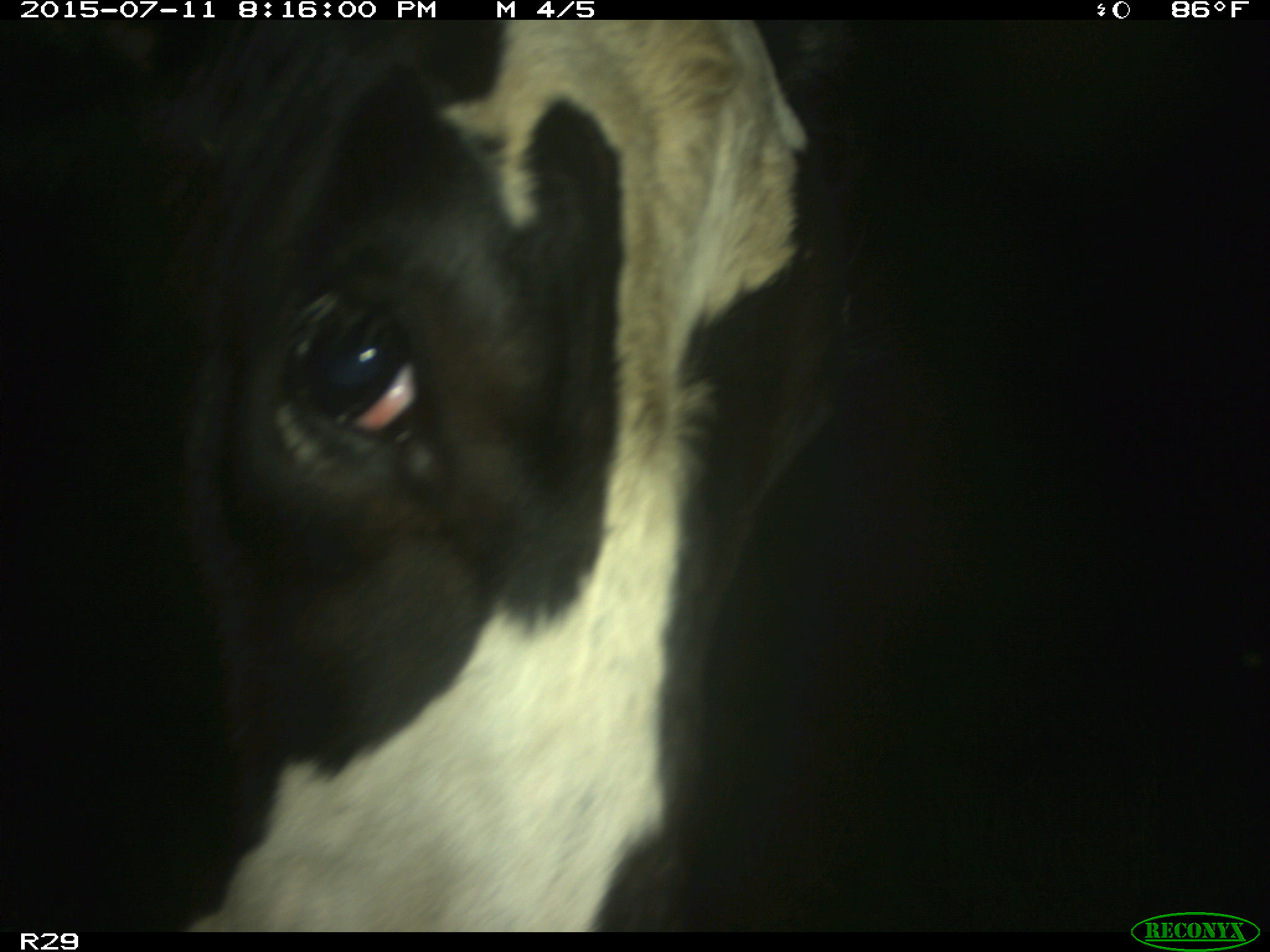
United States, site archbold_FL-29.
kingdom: Animalia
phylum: Chordata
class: Mammalia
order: Artiodactyla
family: Bovidae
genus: Bos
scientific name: Bos taurus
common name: domestic cow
Bos taurus (domestic cow).